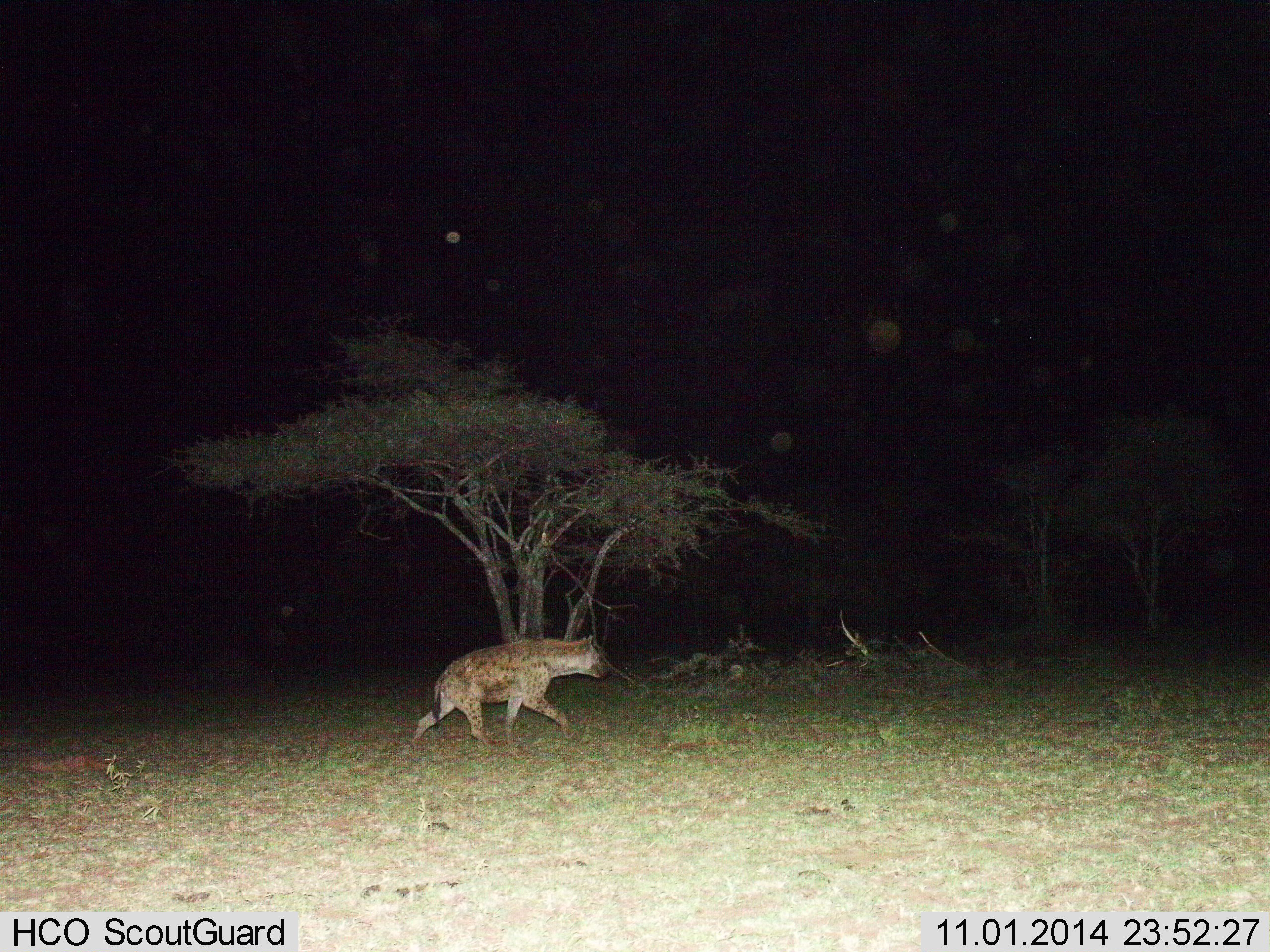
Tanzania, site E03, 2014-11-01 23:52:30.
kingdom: Animalia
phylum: Chordata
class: Mammalia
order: Carnivora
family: Hyaenidae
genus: Crocuta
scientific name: Crocuta crocuta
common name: spotted hyena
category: hyenaspotted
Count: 1.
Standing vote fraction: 10%.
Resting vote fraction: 0%.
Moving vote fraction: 100%.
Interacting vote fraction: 0%.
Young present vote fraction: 0%.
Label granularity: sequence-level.